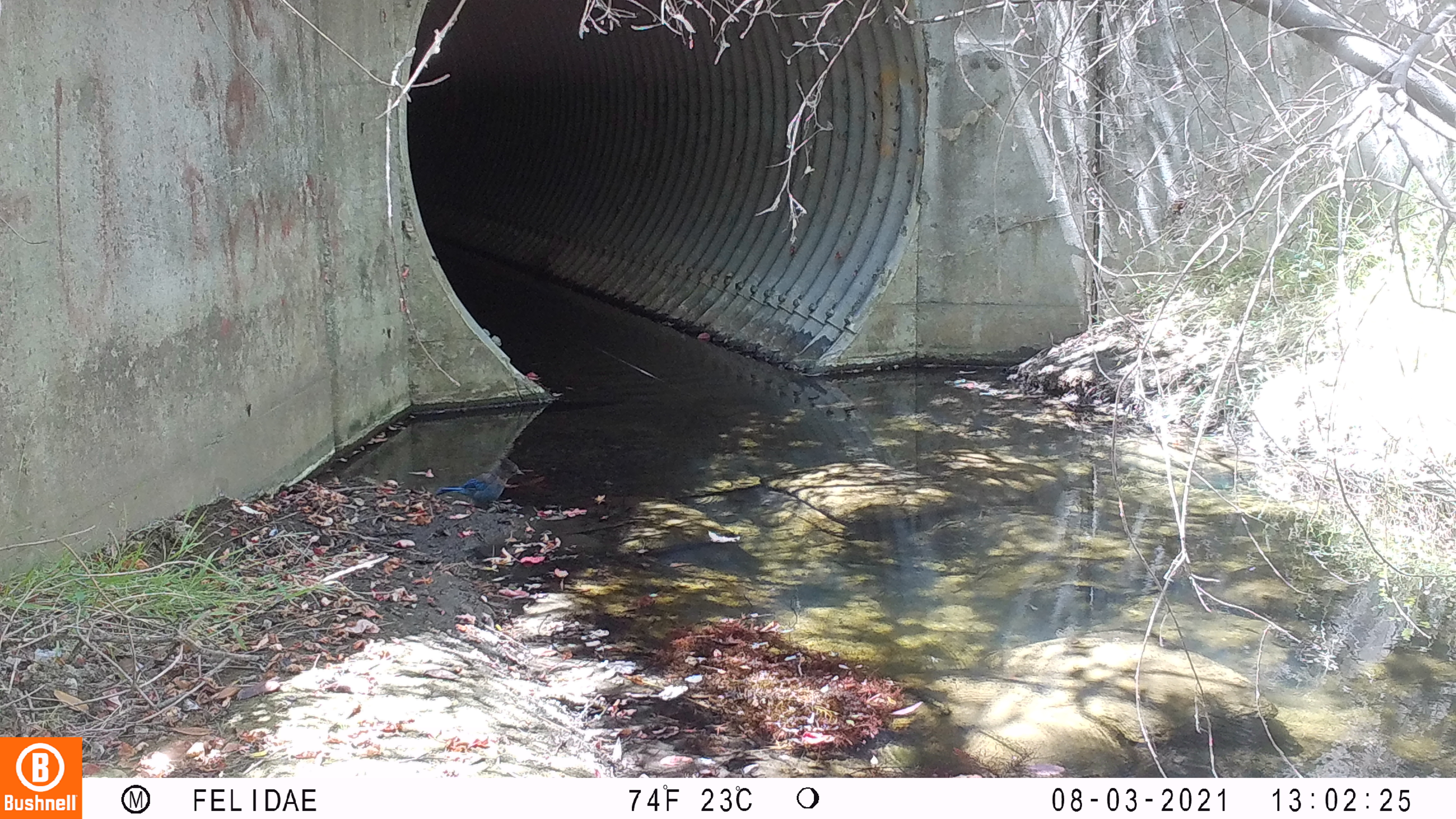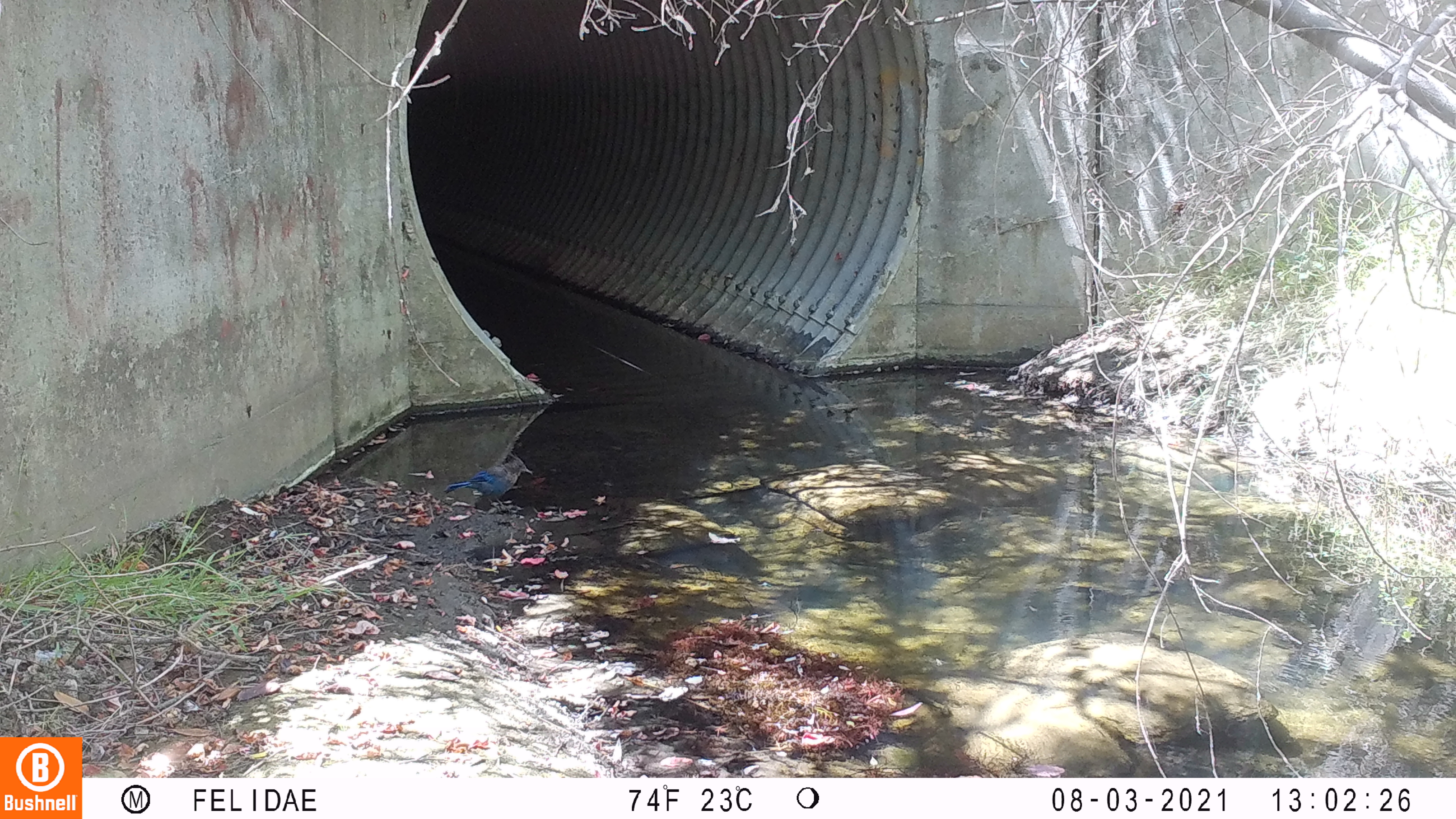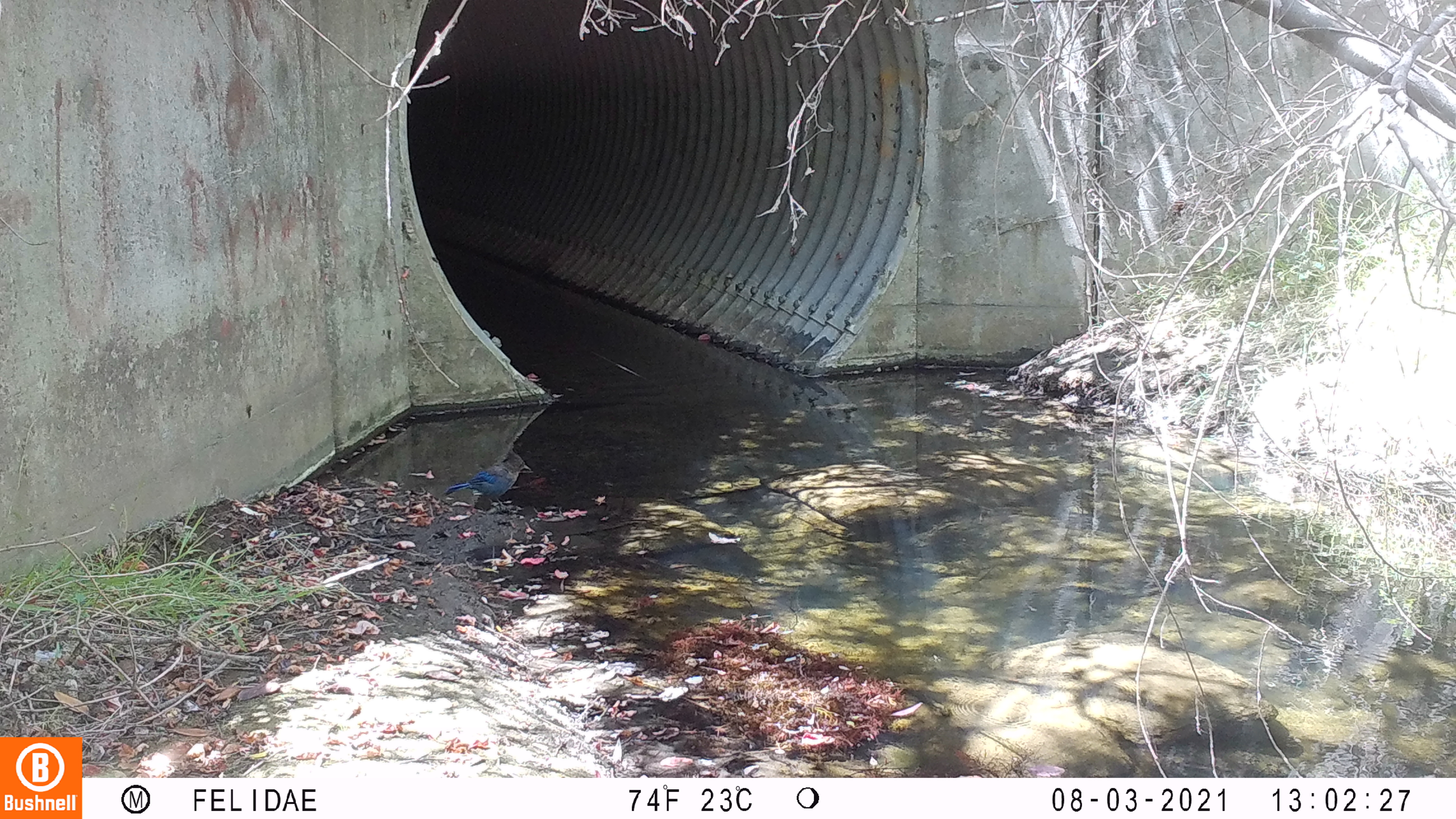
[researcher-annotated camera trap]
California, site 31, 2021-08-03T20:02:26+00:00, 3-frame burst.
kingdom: Animalia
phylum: Chordata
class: Aves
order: Passeriformes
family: Corvidae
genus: Cyanocitta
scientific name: Cyanocitta stelleri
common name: steller's jay